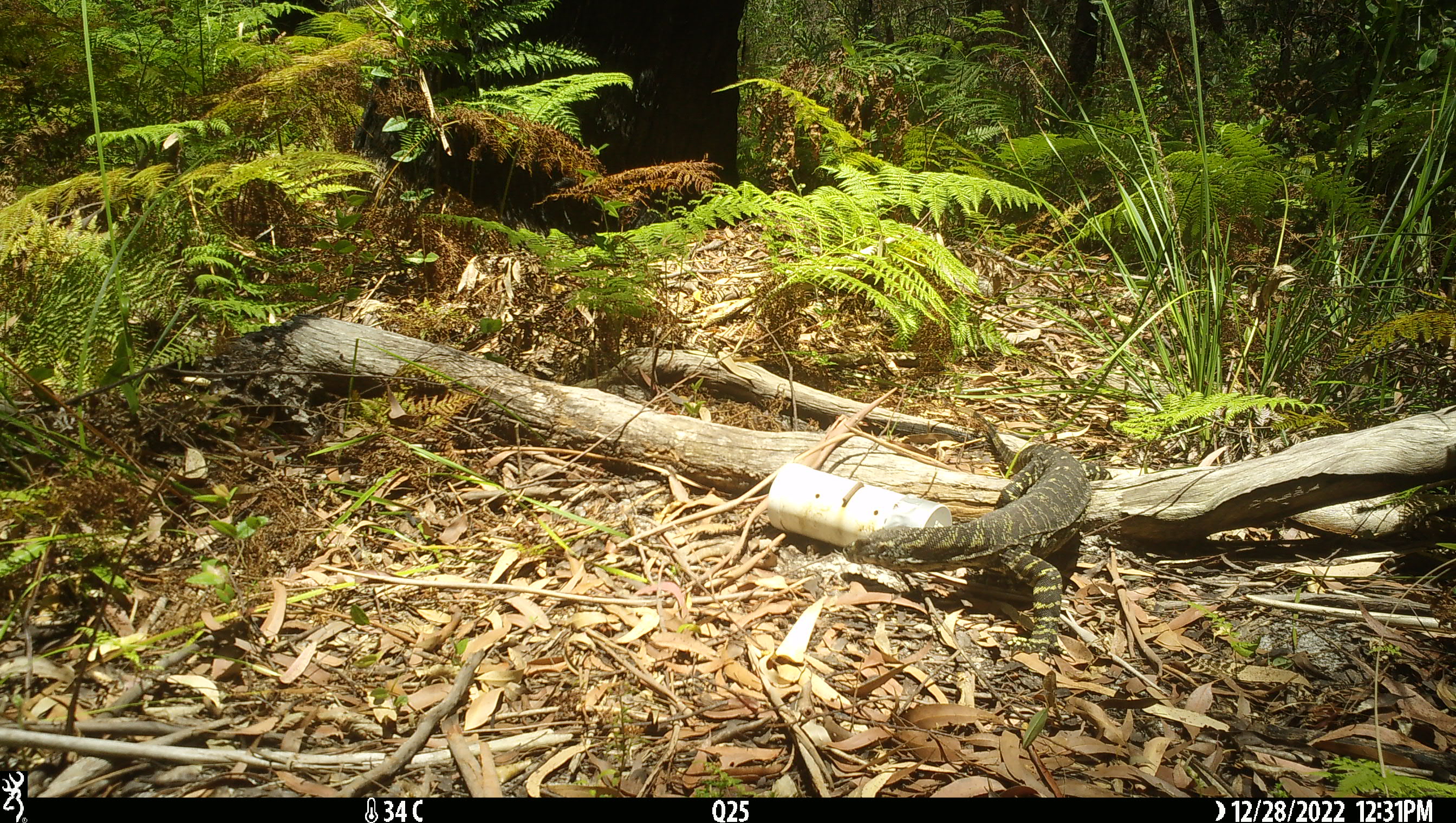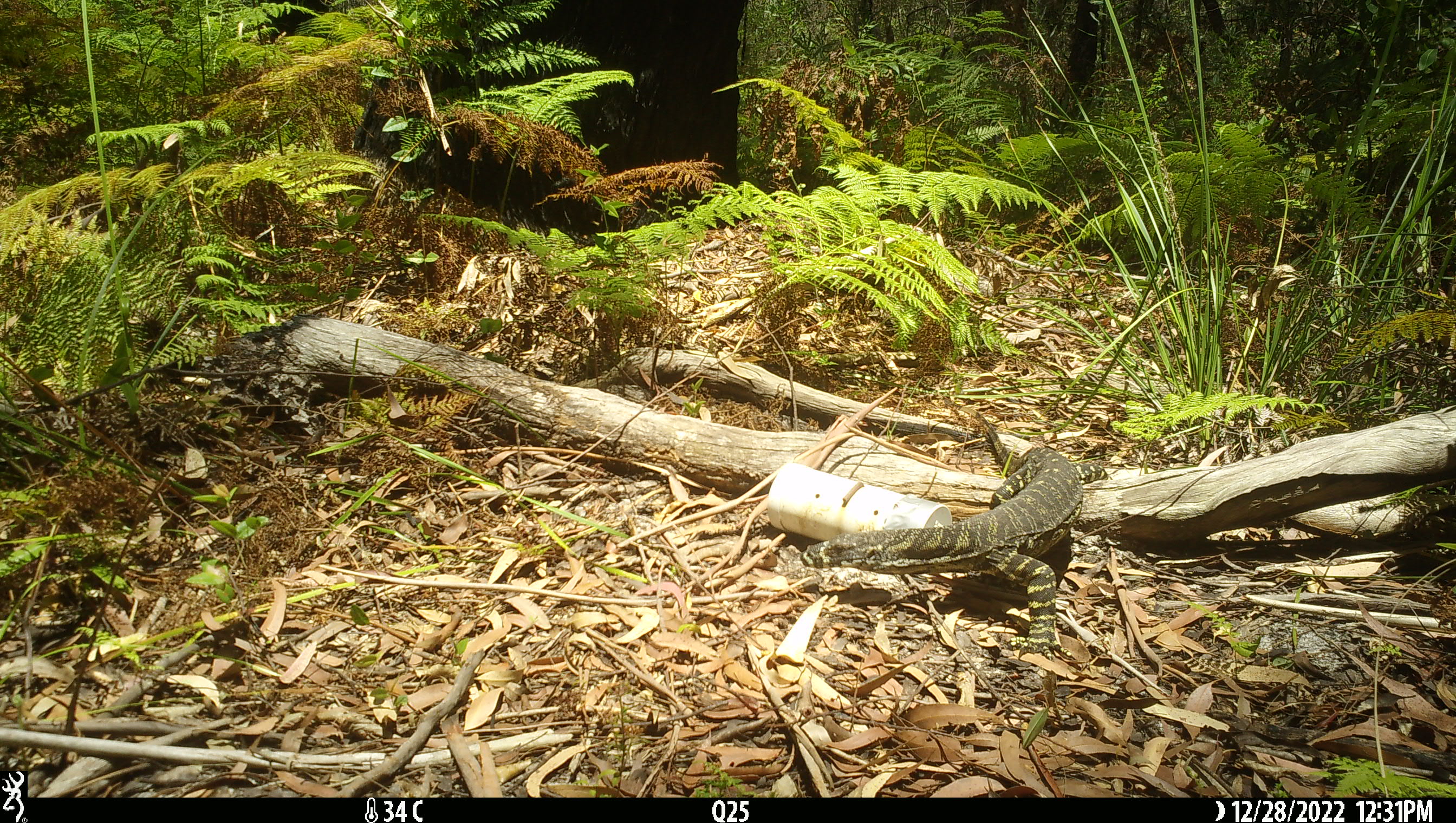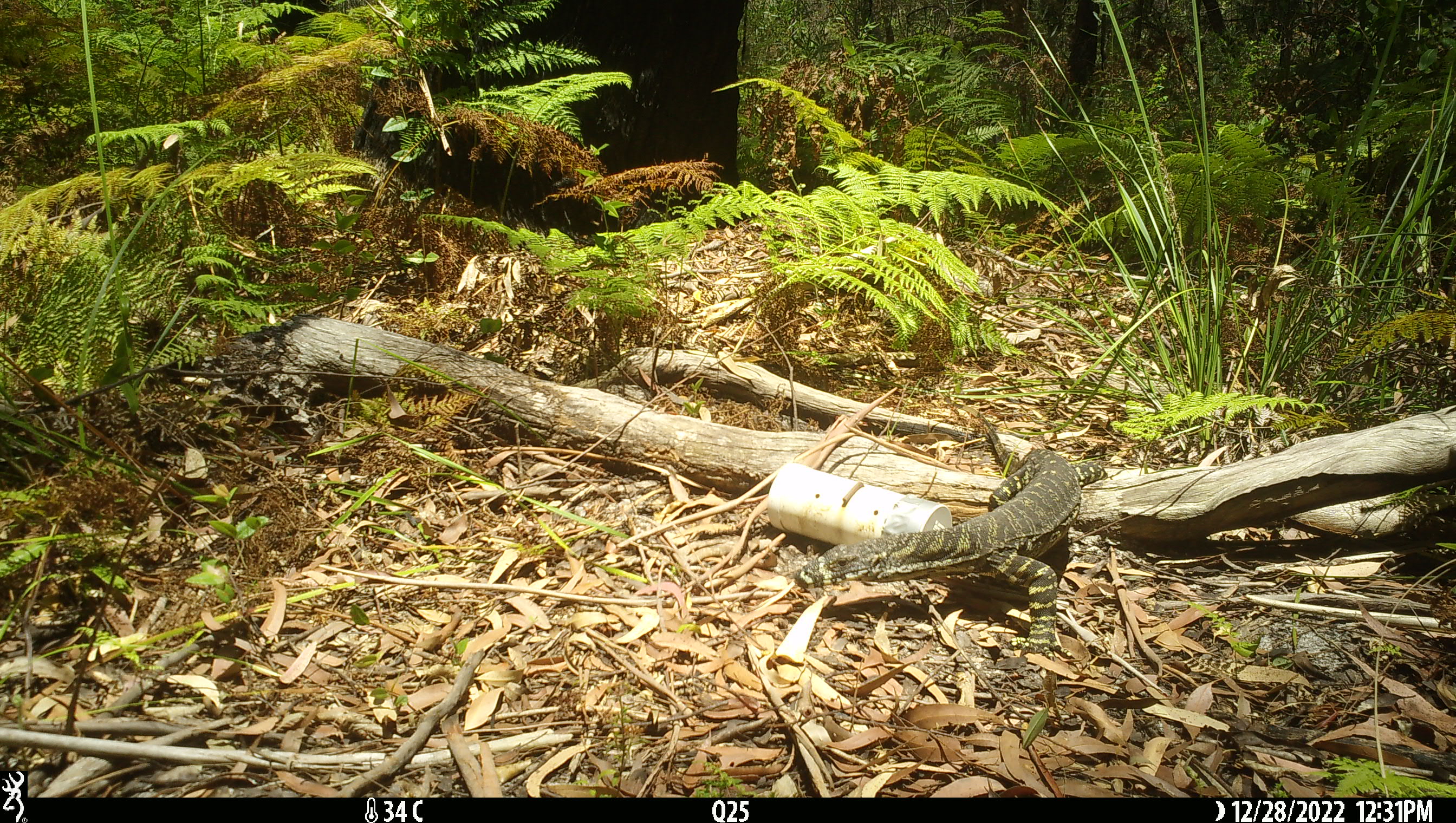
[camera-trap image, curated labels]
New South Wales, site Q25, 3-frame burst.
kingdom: Animalia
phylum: Chordata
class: Reptilia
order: Squamata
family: Varanidae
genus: Varanus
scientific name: Varanus varius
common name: lace monitor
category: goanna